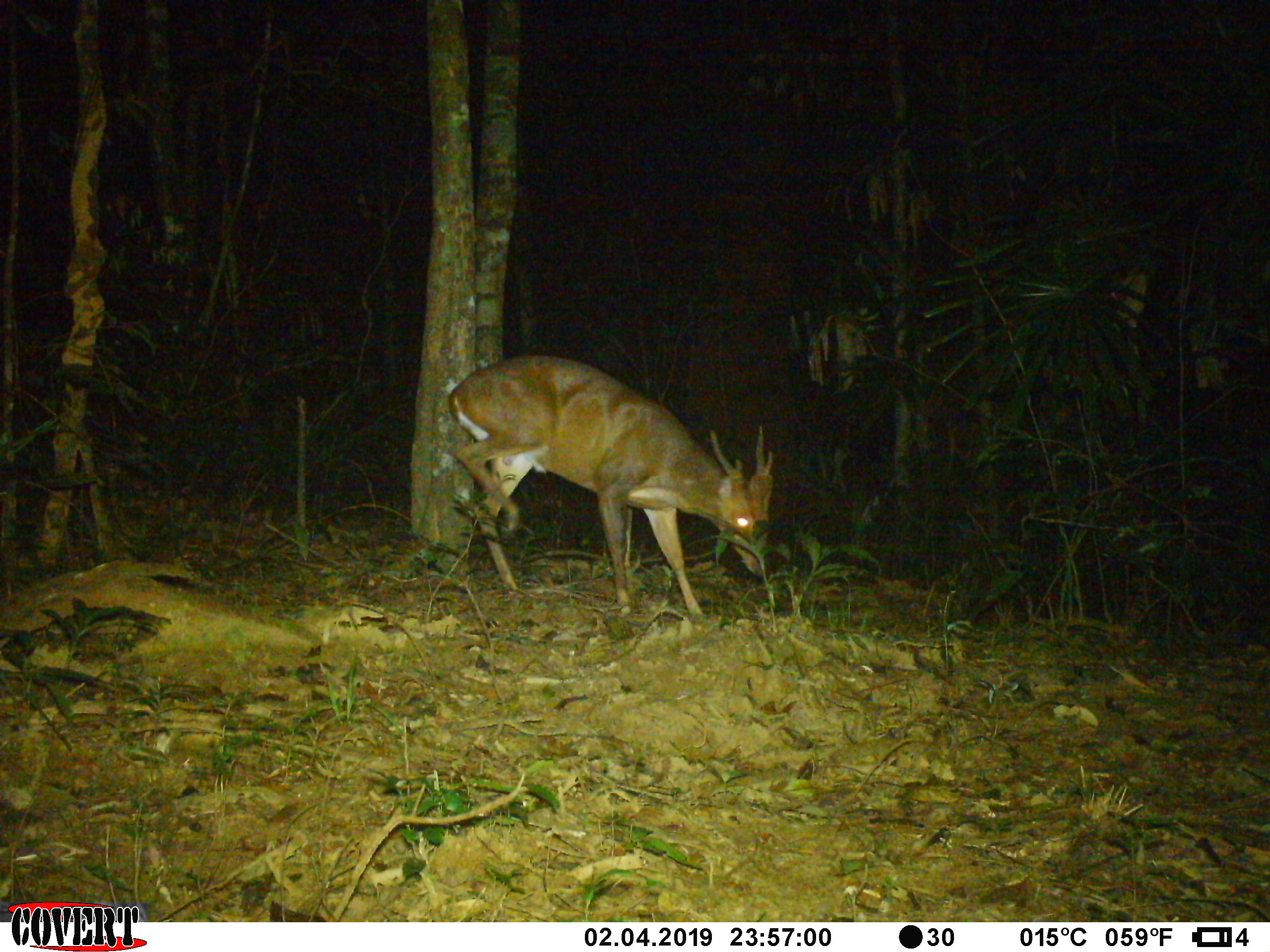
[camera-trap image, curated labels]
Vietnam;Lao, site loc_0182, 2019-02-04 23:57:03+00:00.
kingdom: Animalia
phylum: Chordata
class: Mammalia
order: Artiodactyla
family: Cervidae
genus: Muntiacus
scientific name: Muntiacus vuquangensis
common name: large-antlered muntjac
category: large antlered muntjac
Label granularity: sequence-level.